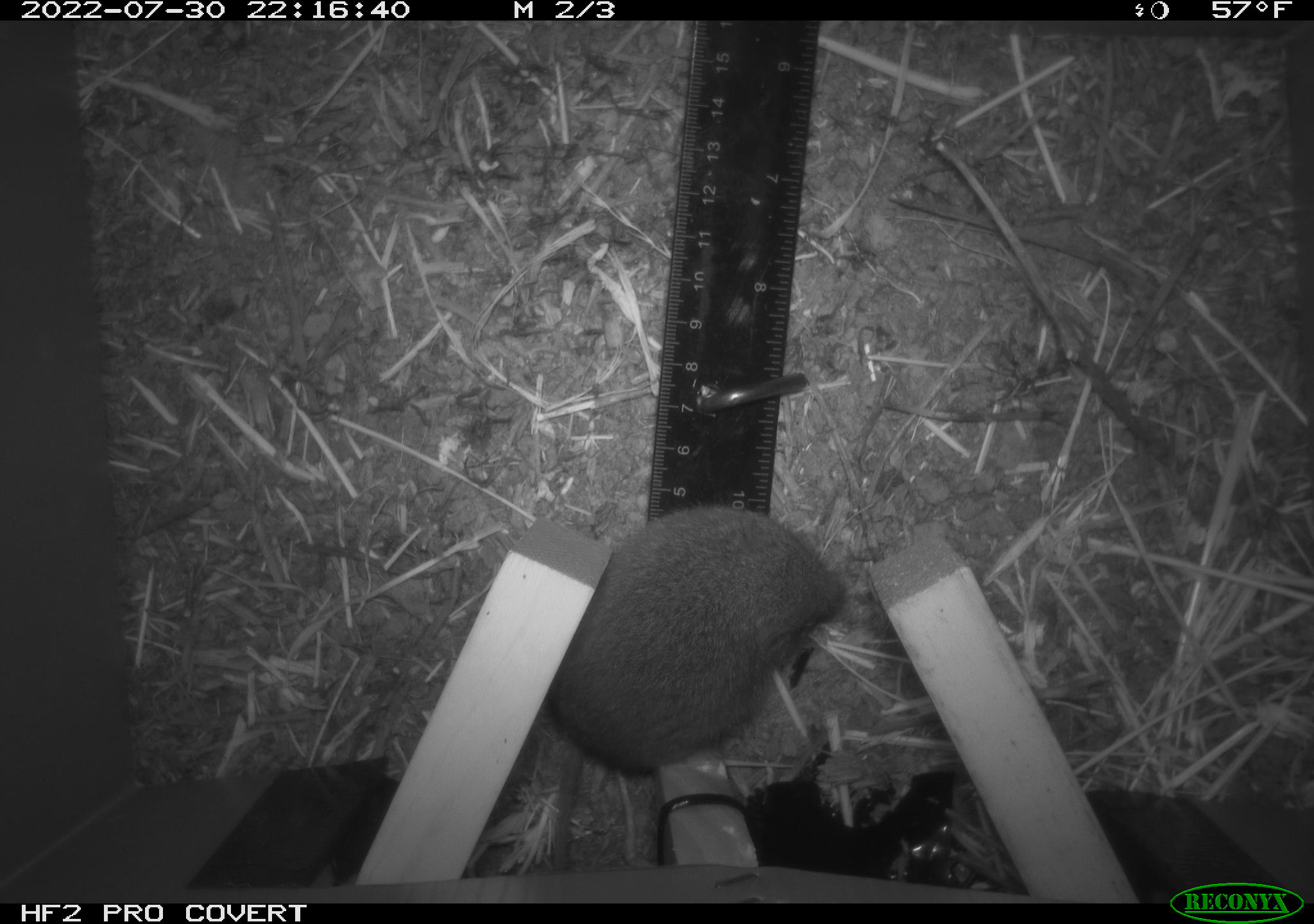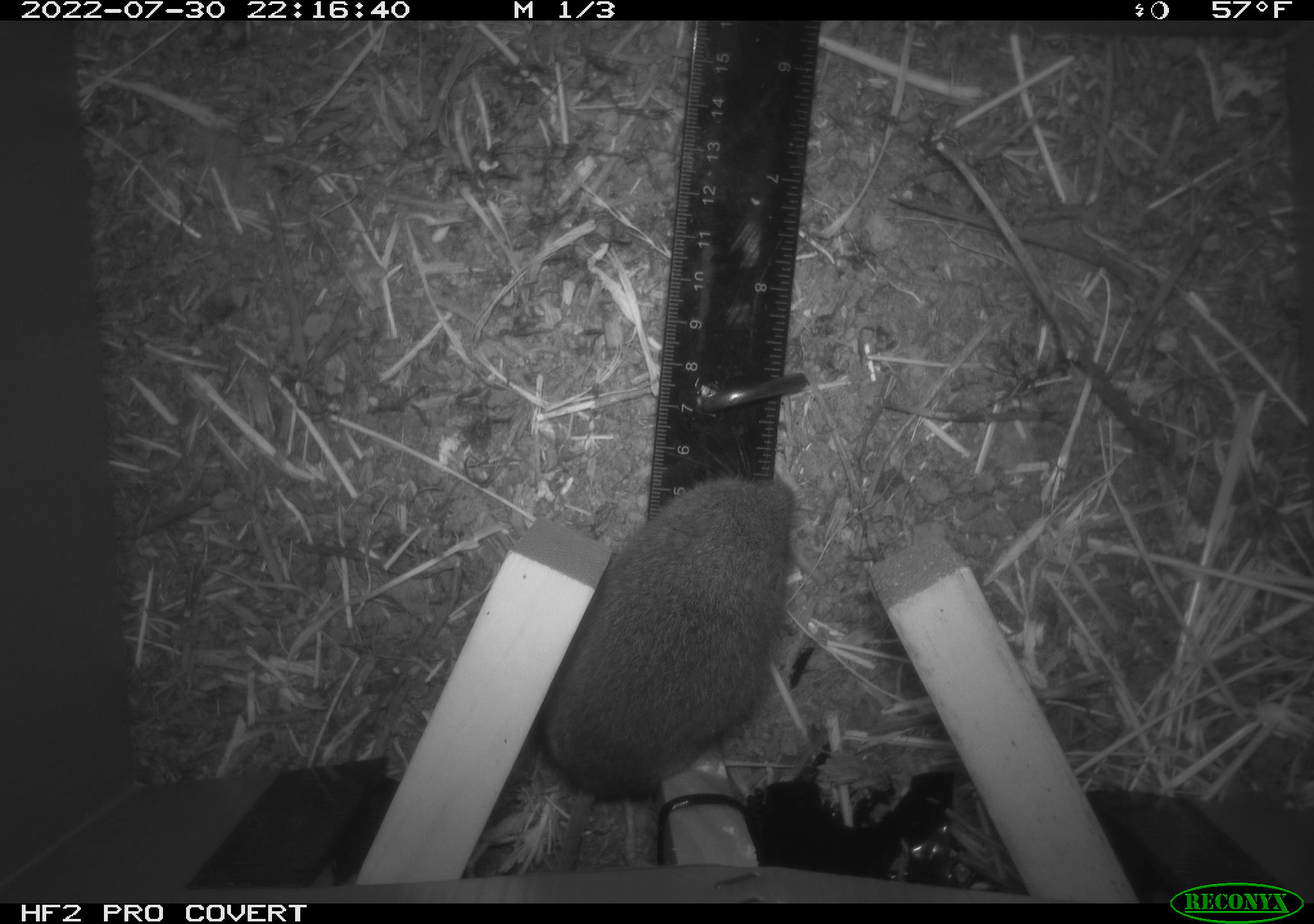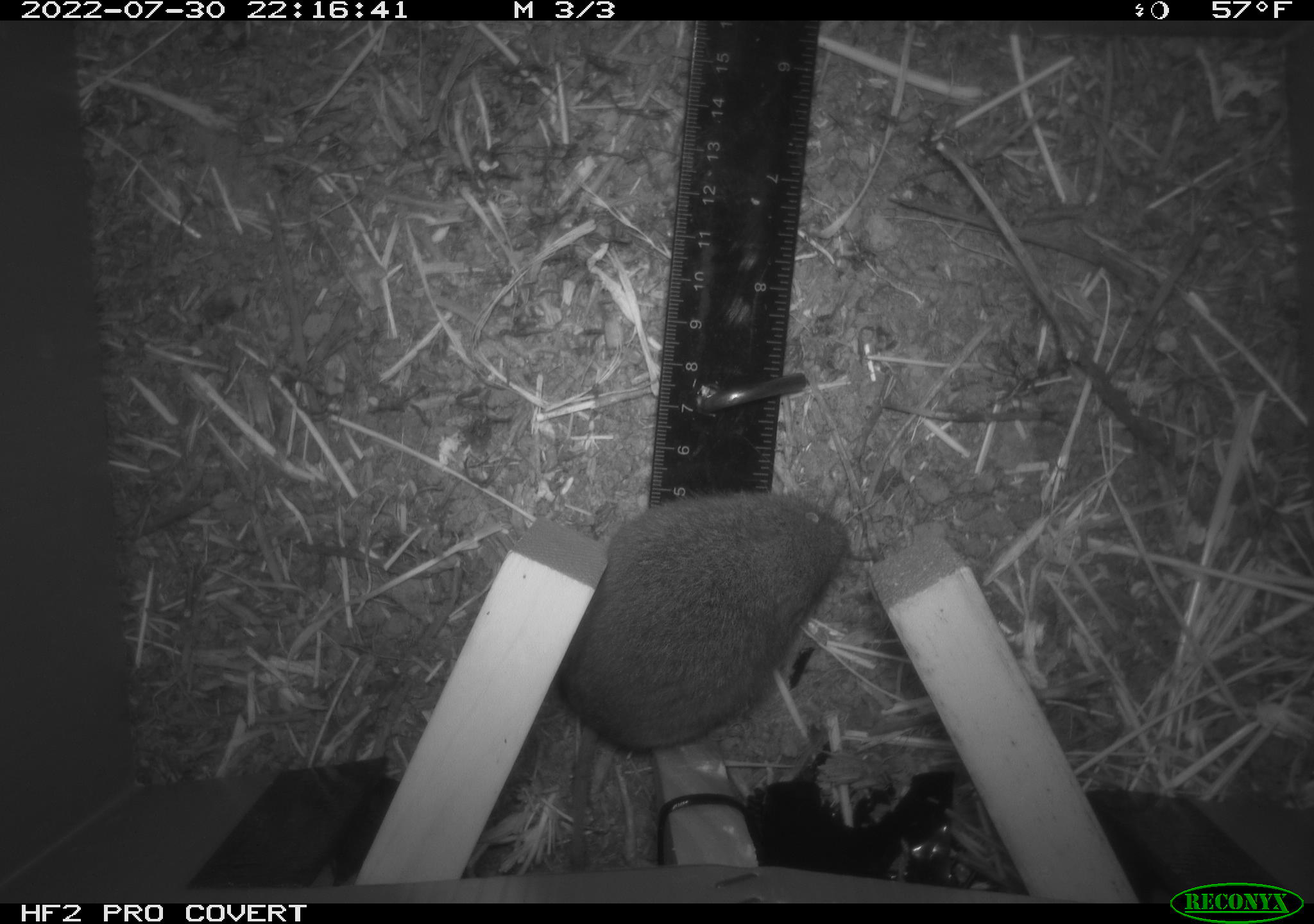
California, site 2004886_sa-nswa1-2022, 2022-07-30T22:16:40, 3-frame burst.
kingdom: Animalia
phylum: Chordata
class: Mammalia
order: Rodentia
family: Cricetidae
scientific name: Cricetidae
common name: hamsters, voles, lemmings, and allies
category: cricetidae family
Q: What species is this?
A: Cricetidae family (hamsters, voles, lemmings, and allies) (Cricetidae).